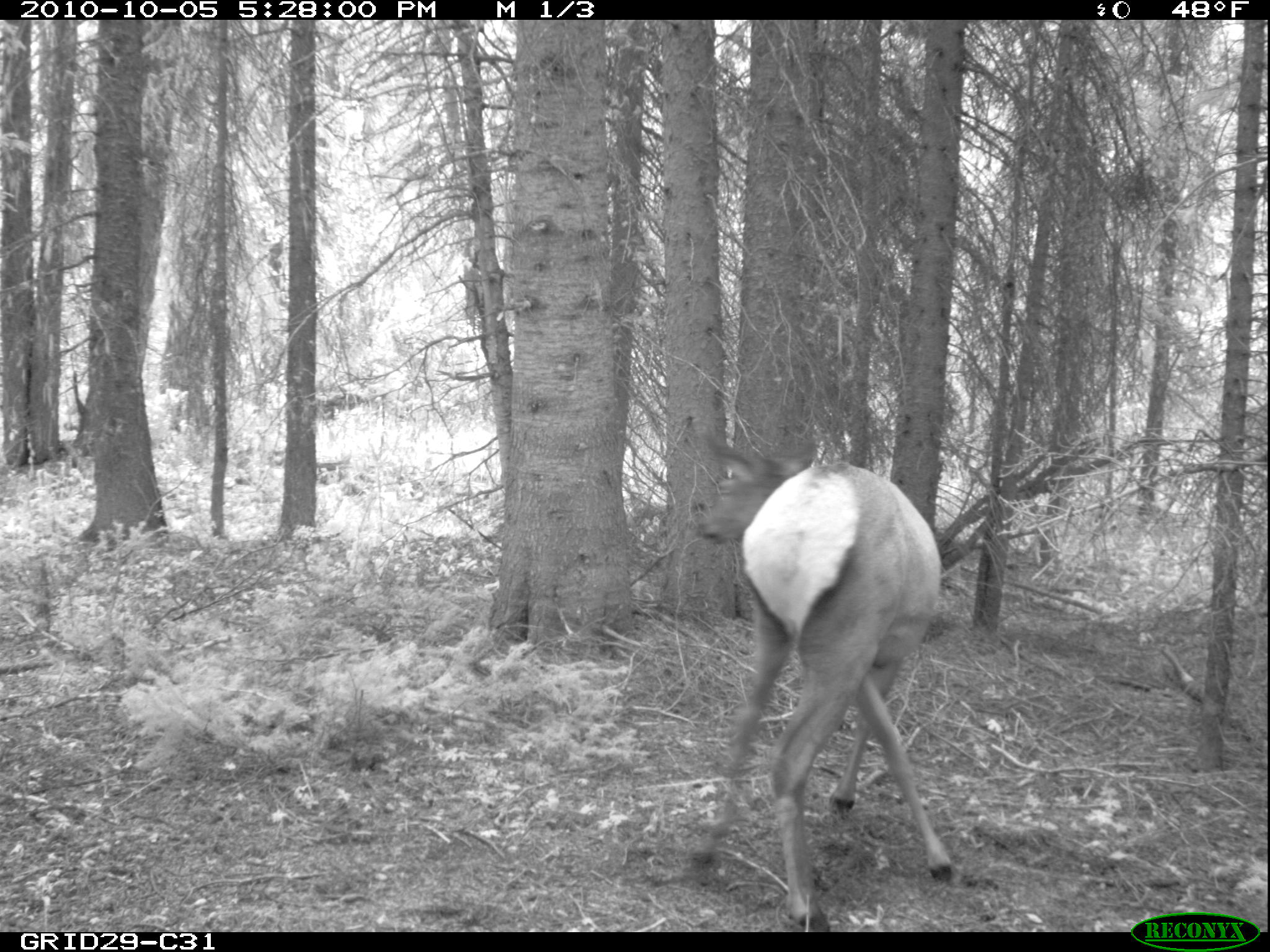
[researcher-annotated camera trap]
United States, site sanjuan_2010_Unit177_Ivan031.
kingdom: Animalia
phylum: Chordata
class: Mammalia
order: Artiodactyla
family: Cervidae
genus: Cervus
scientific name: Cervus elaphus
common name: red deer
Cervus elaphus (red deer).